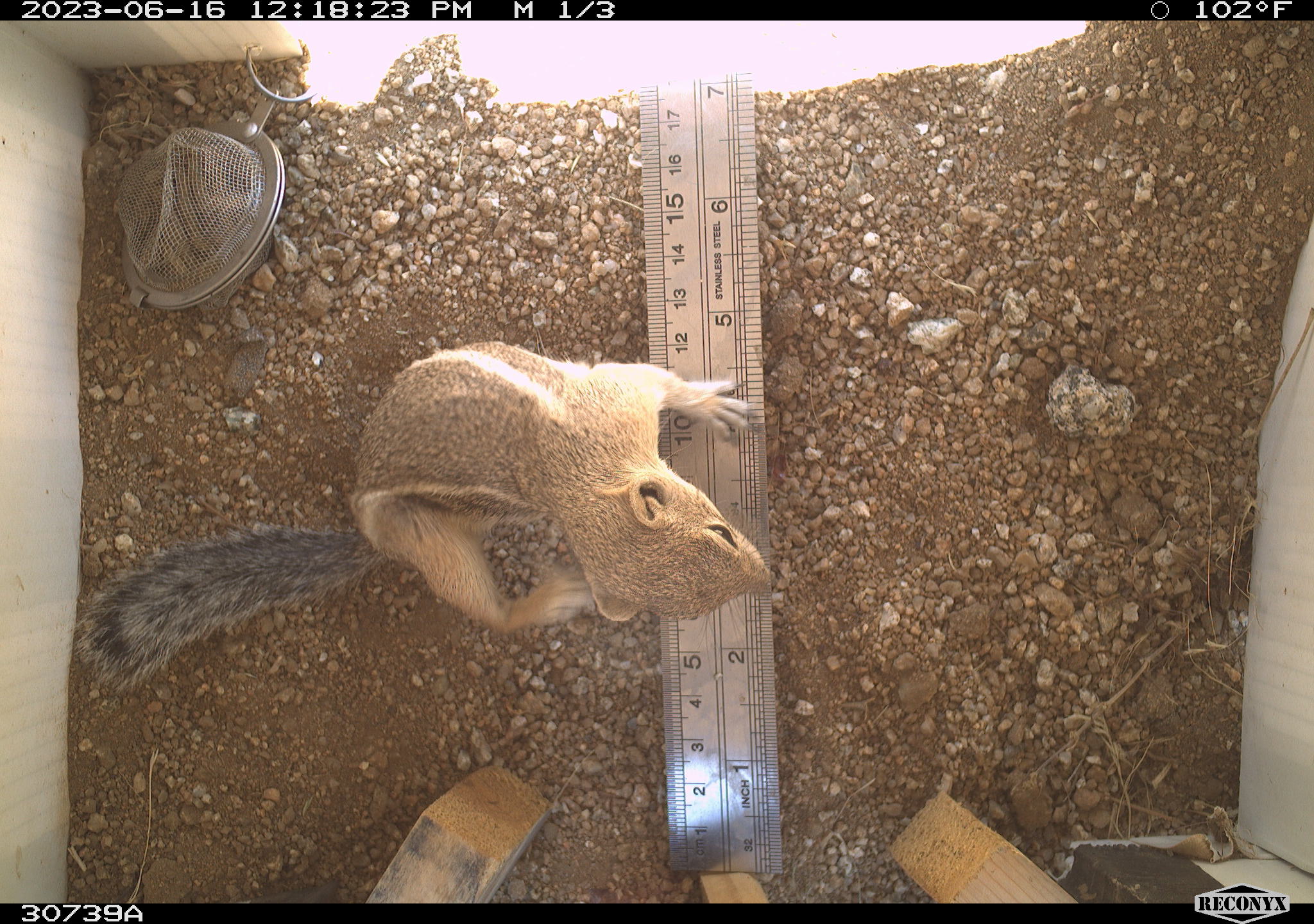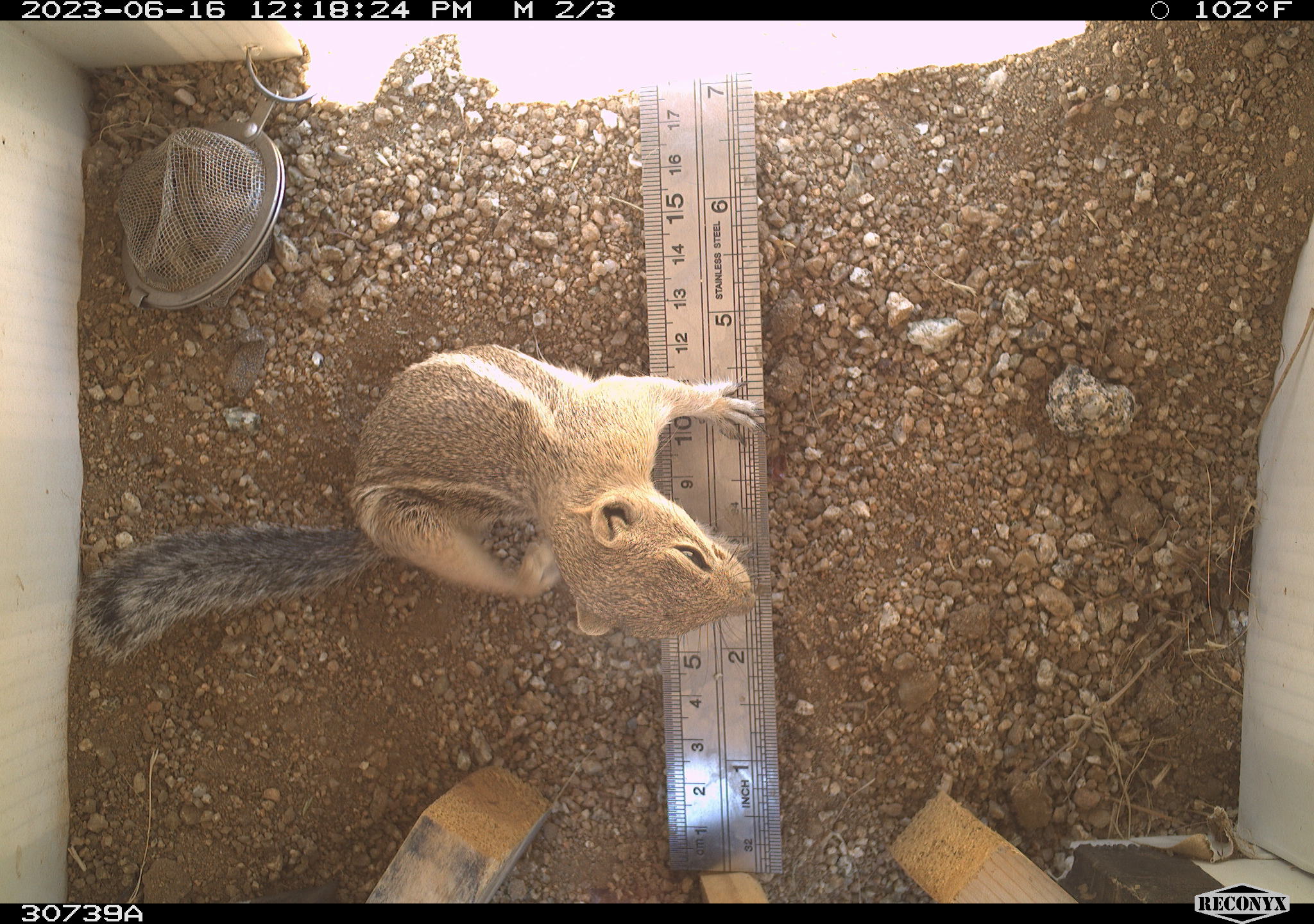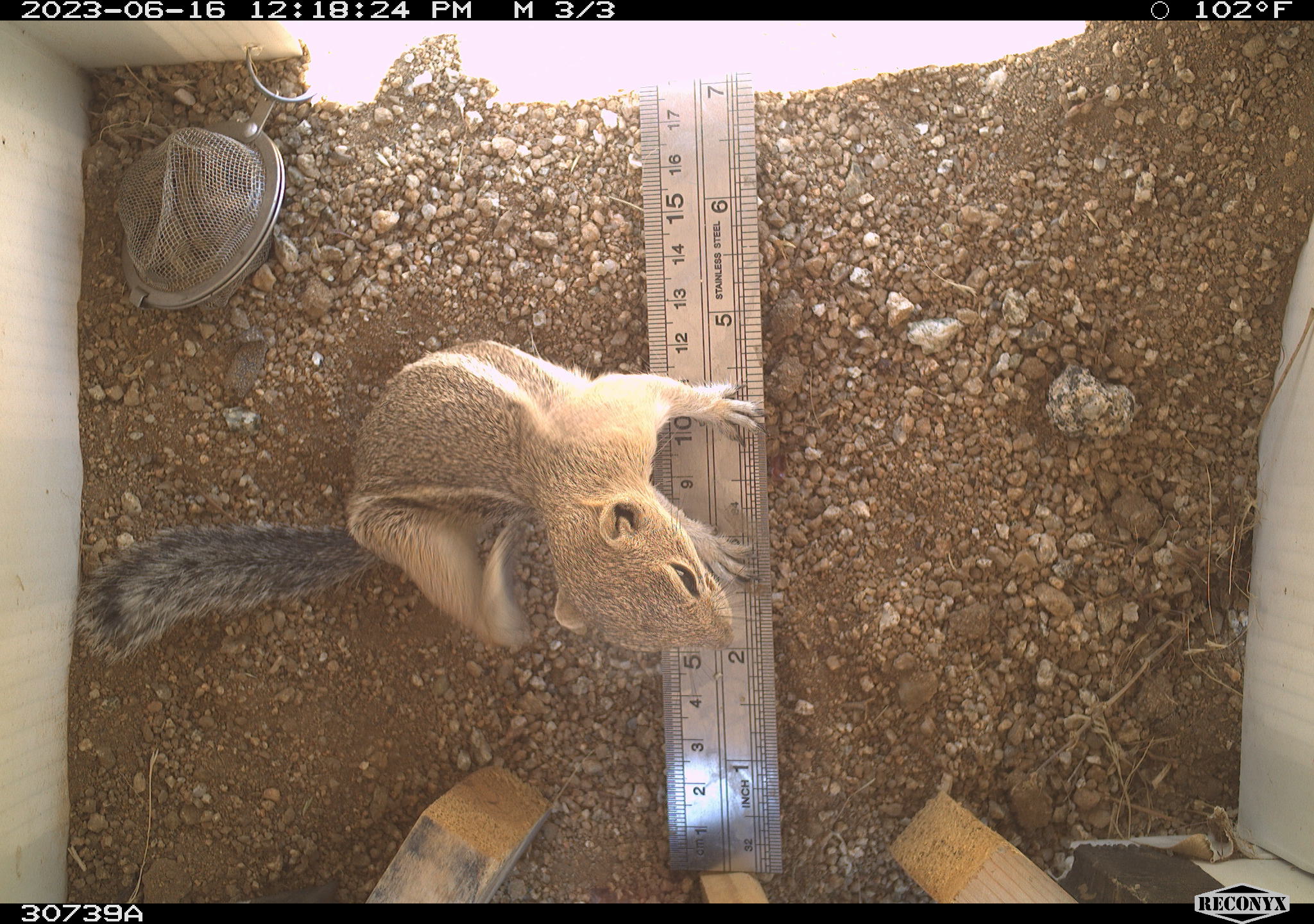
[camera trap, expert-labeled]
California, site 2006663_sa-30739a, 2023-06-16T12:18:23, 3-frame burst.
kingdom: Animalia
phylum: Chordata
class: Mammalia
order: Rodentia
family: Sciuridae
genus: Ammospermophilus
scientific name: Ammospermophilus leucurus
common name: white-tailed antelope squirrel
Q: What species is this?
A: White-tailed antelope squirrel (Ammospermophilus leucurus).